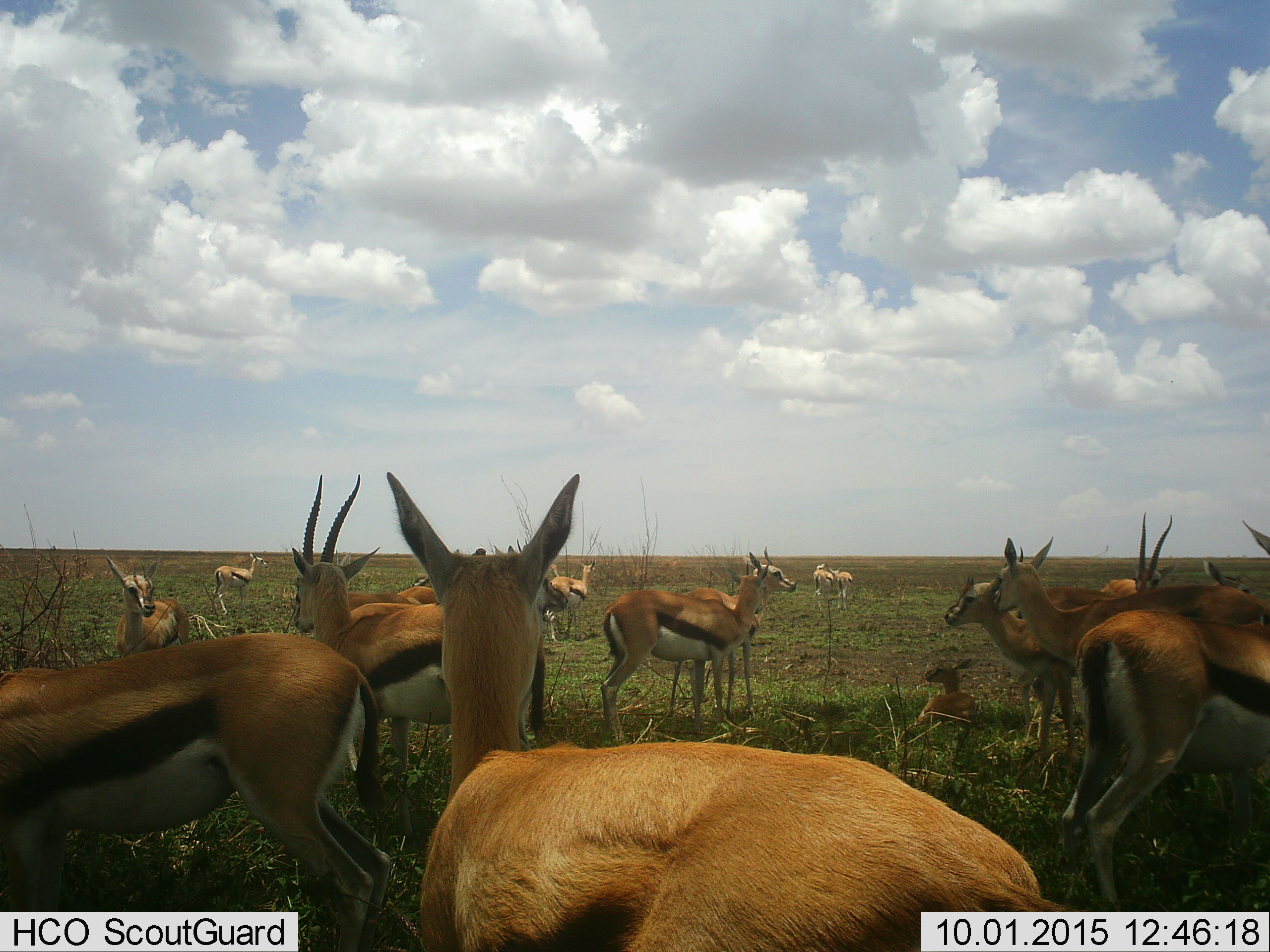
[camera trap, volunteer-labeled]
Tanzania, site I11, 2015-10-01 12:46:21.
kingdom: Animalia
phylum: Chordata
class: Mammalia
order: Artiodactyla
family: Bovidae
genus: Eudorcas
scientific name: Eudorcas thomsonii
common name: thomson's gazelle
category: gazellethomsons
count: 11-50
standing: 100%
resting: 50%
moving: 10%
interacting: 10%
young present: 70%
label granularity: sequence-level